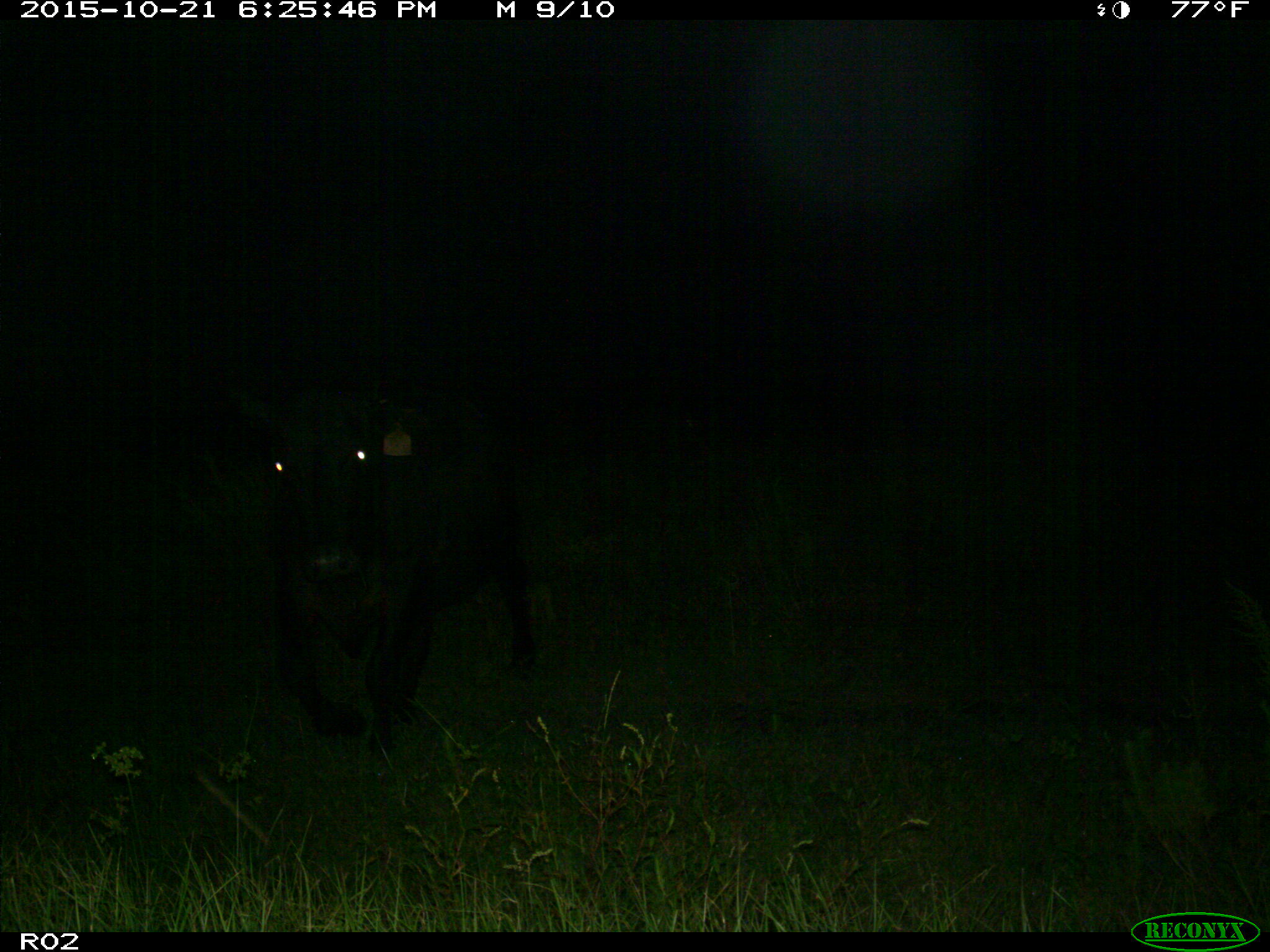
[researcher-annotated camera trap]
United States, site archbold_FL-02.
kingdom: Animalia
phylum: Chordata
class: Mammalia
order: Artiodactyla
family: Bovidae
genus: Bos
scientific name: Bos taurus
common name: domestic cow